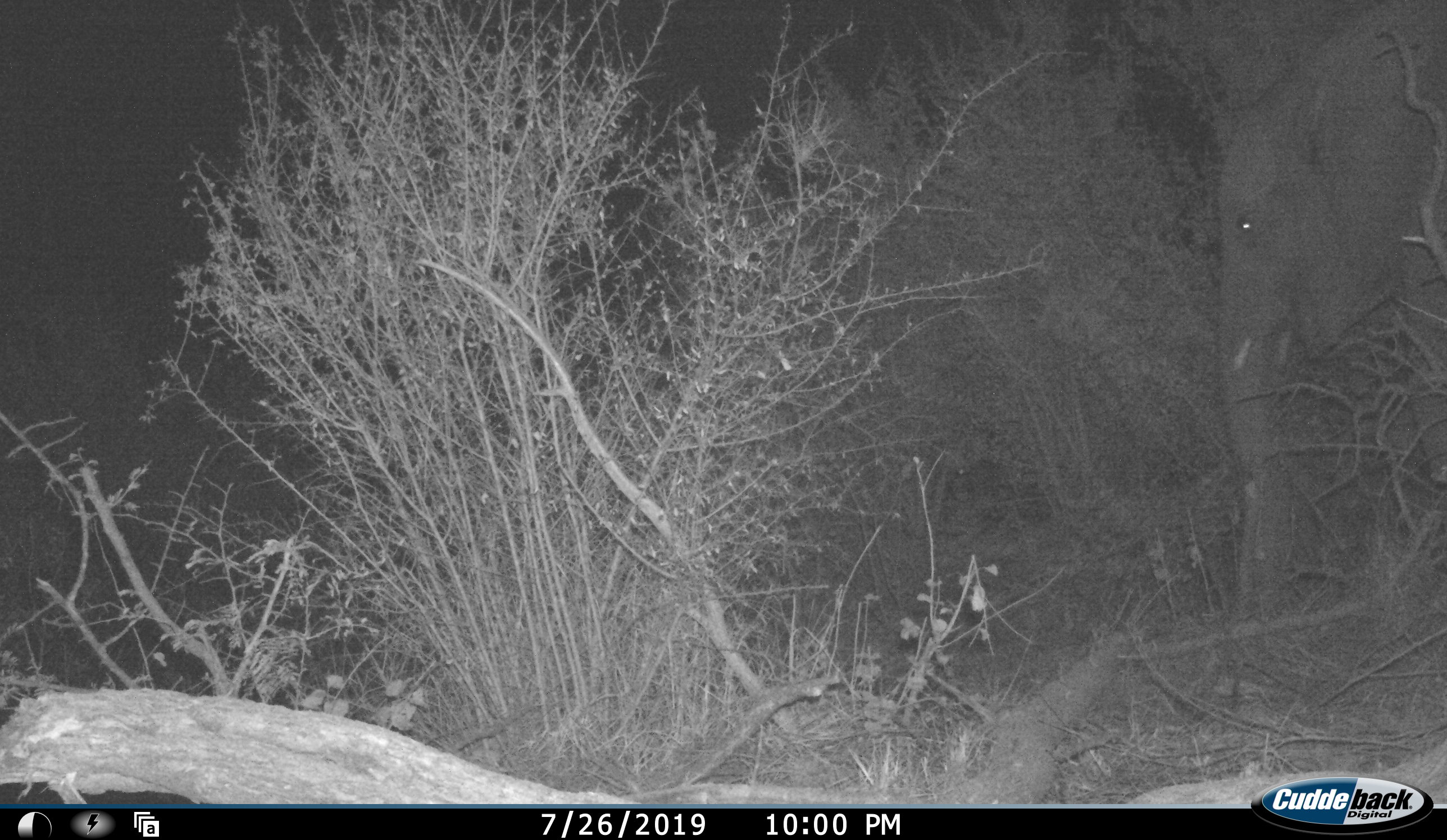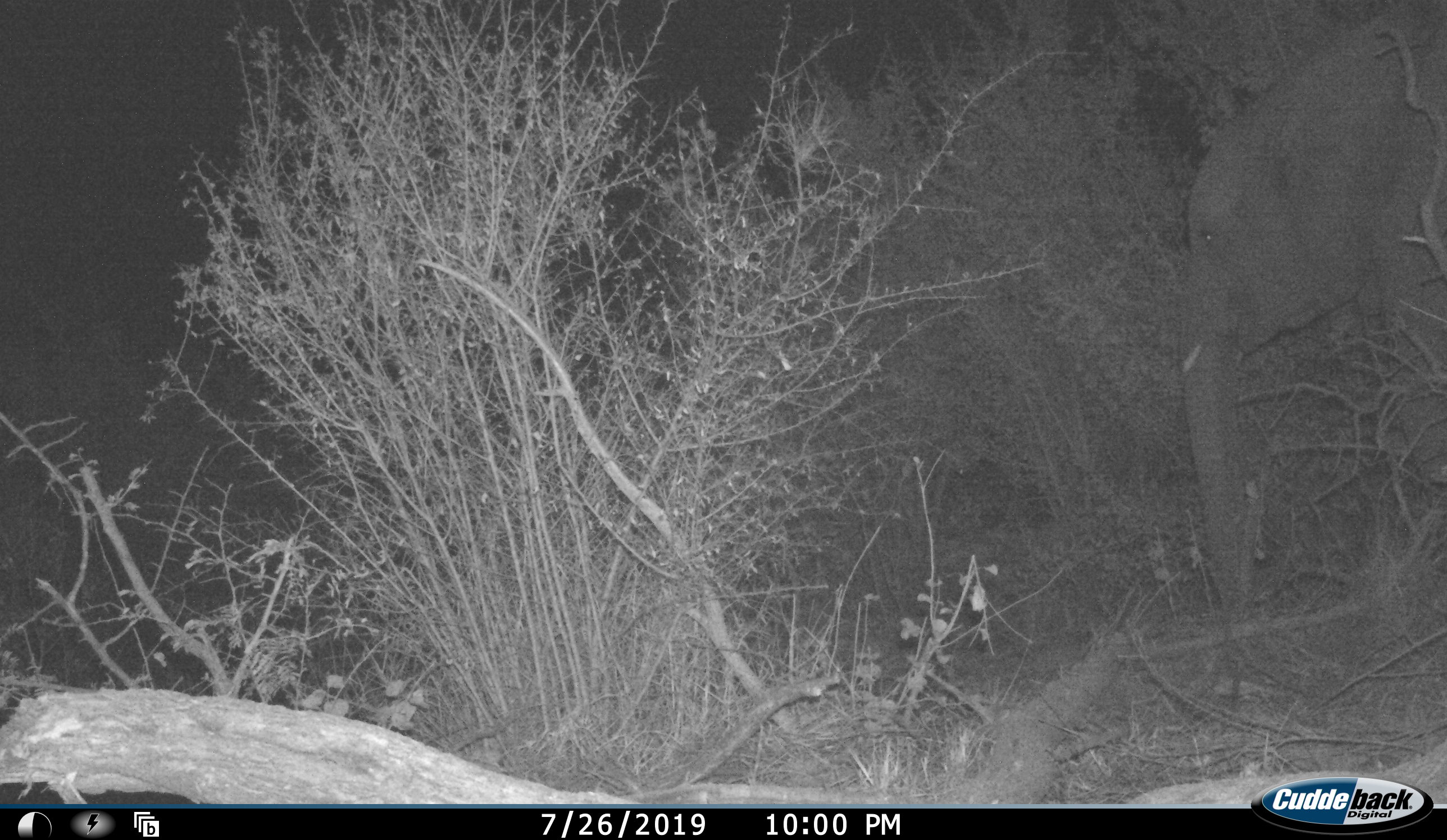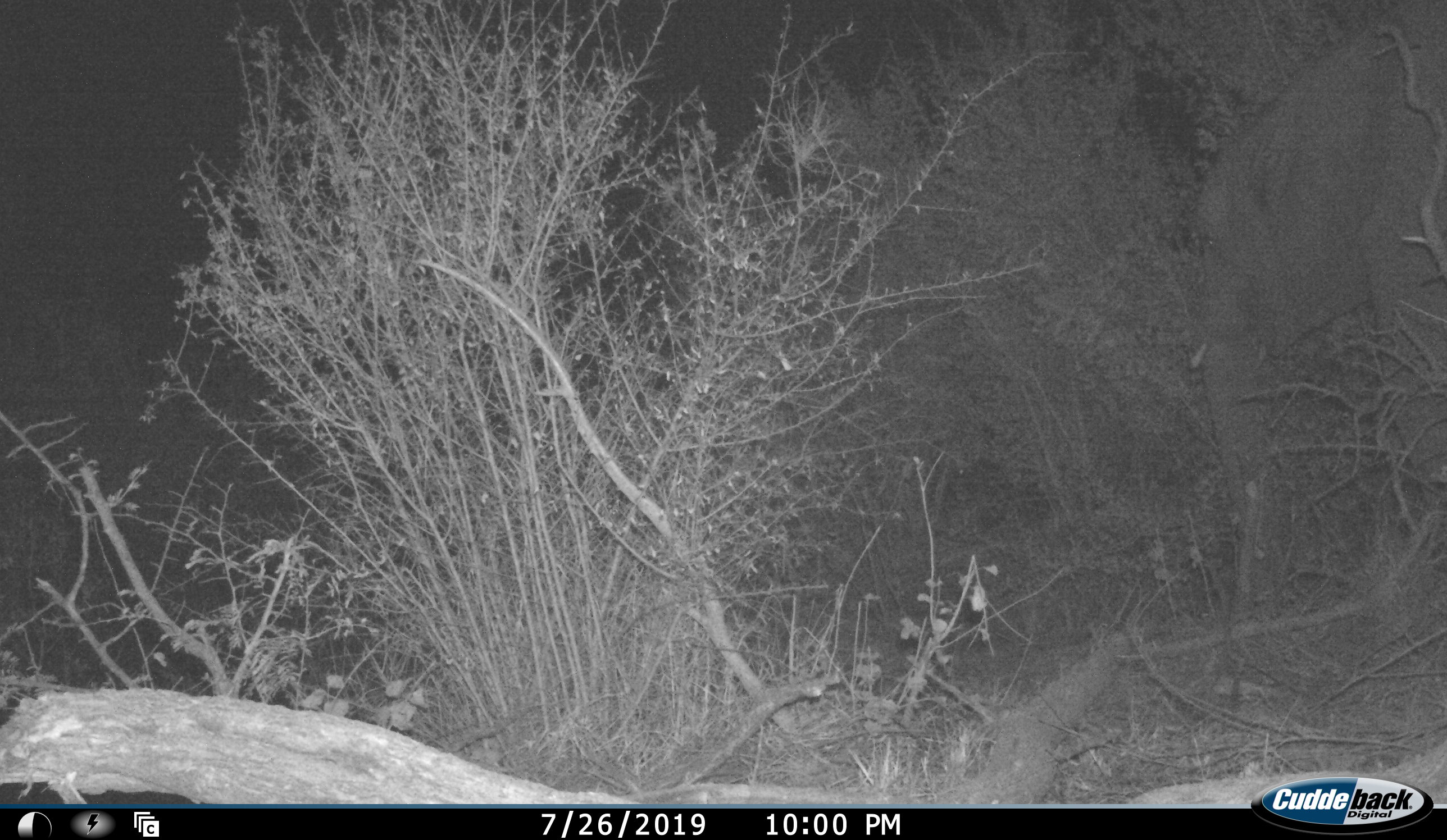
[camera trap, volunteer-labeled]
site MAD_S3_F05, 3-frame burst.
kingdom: Animalia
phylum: Chordata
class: Mammalia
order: Proboscidea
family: Elephantidae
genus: Loxodonta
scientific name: Loxodonta africana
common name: african bush elephant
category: elephant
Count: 1.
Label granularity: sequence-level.